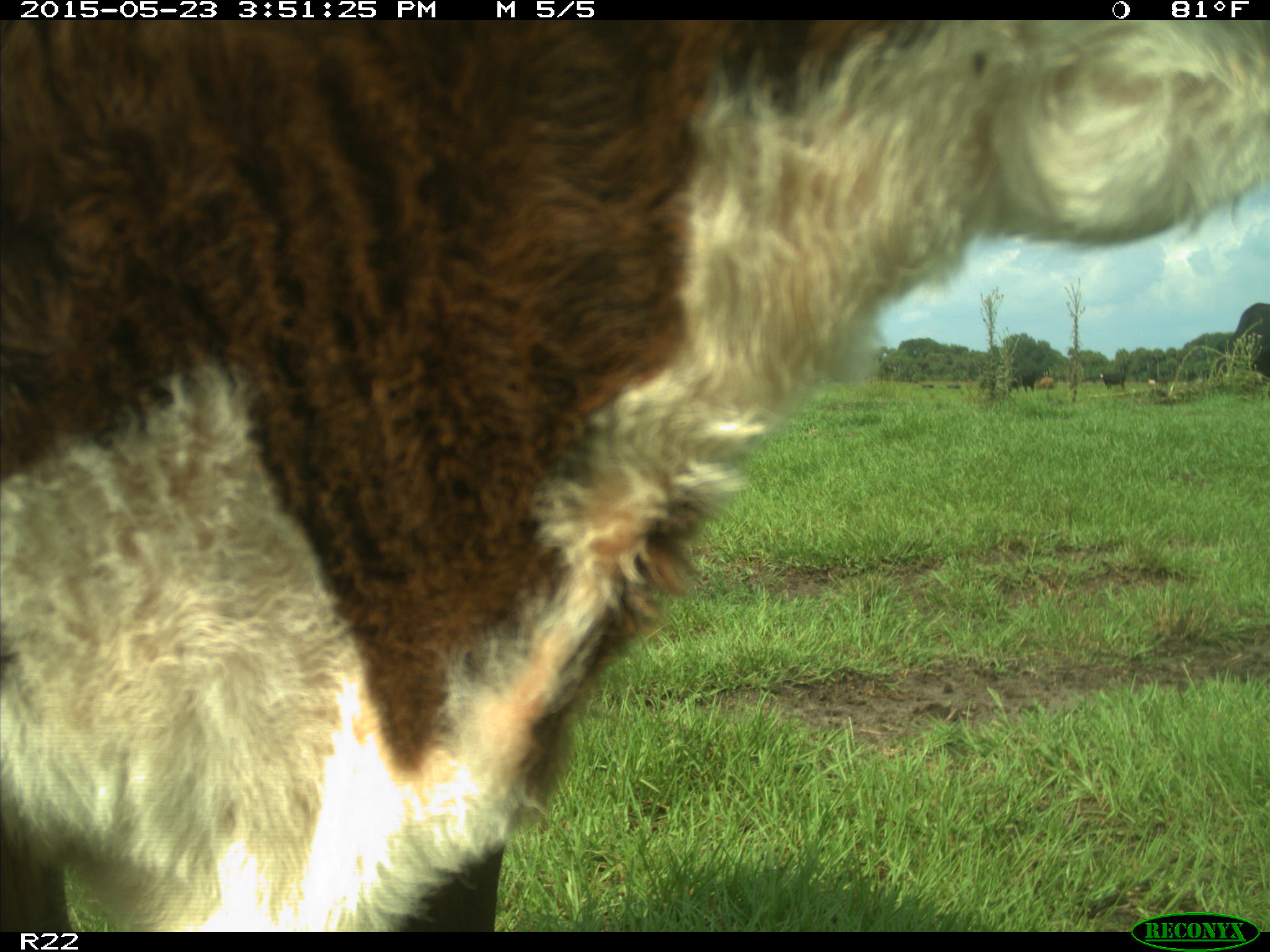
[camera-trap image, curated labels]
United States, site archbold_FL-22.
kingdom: Animalia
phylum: Chordata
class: Mammalia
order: Artiodactyla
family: Bovidae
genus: Bos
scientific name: Bos taurus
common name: domestic cow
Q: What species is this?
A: Bos taurus (domestic cow).